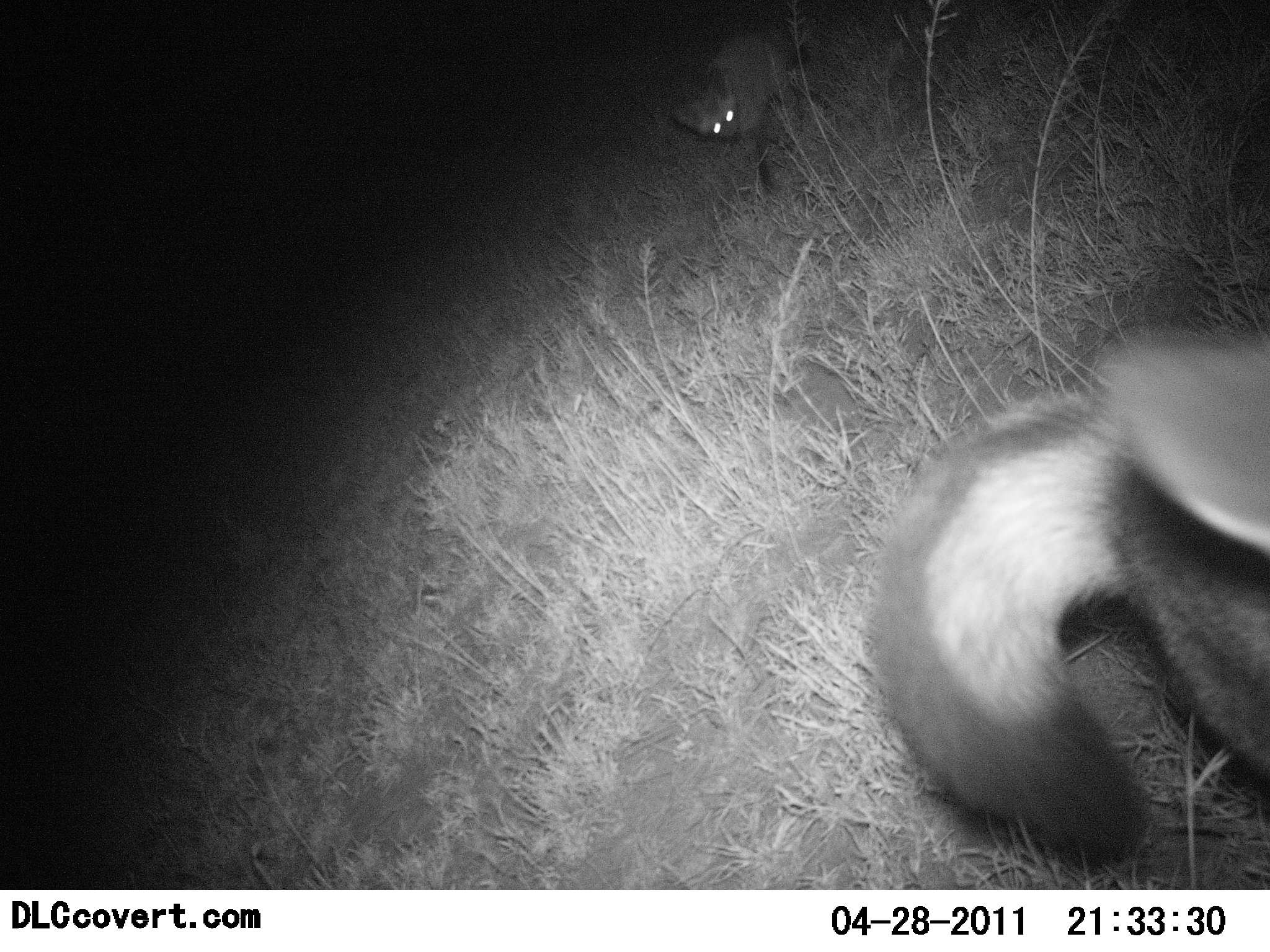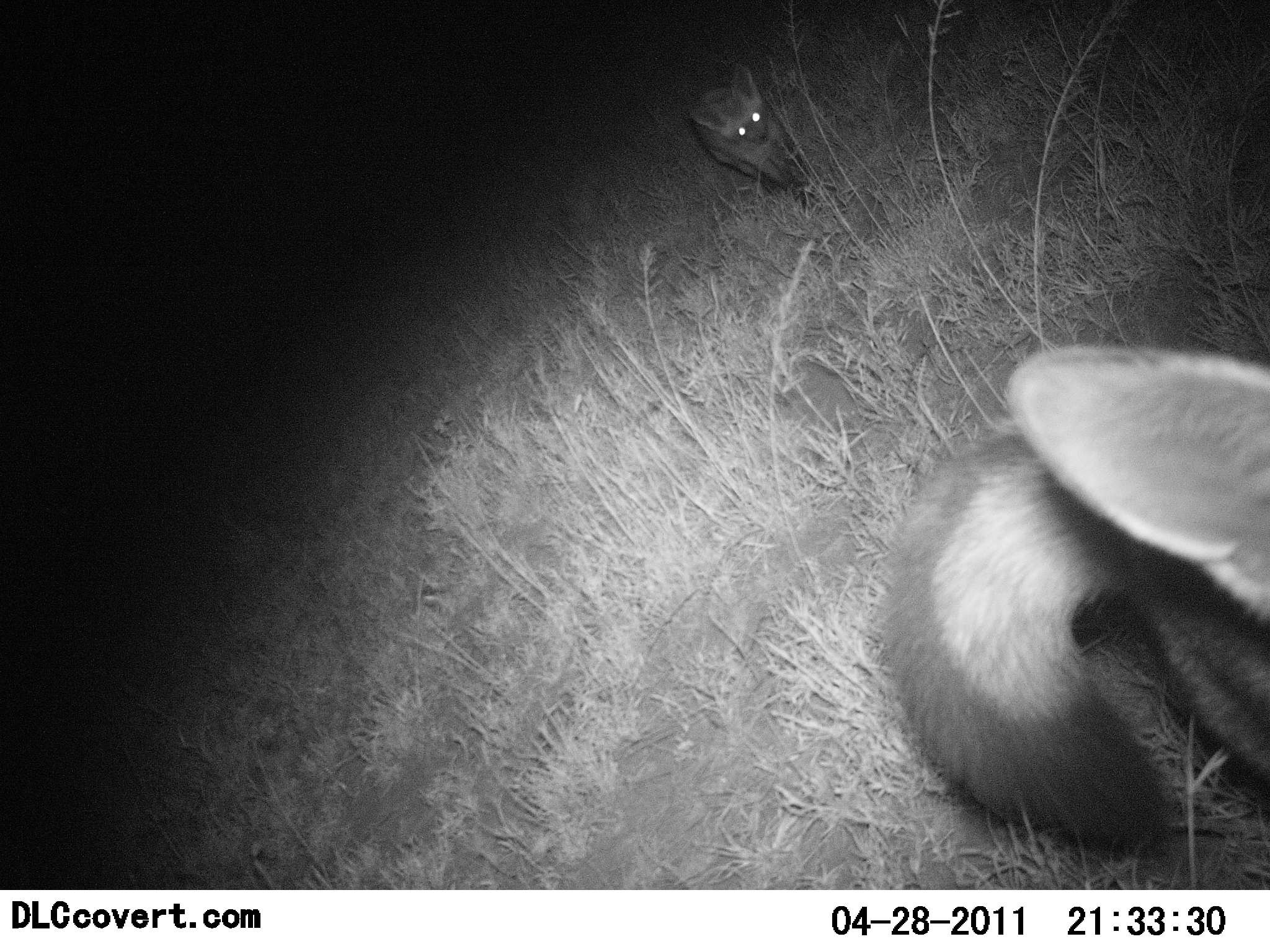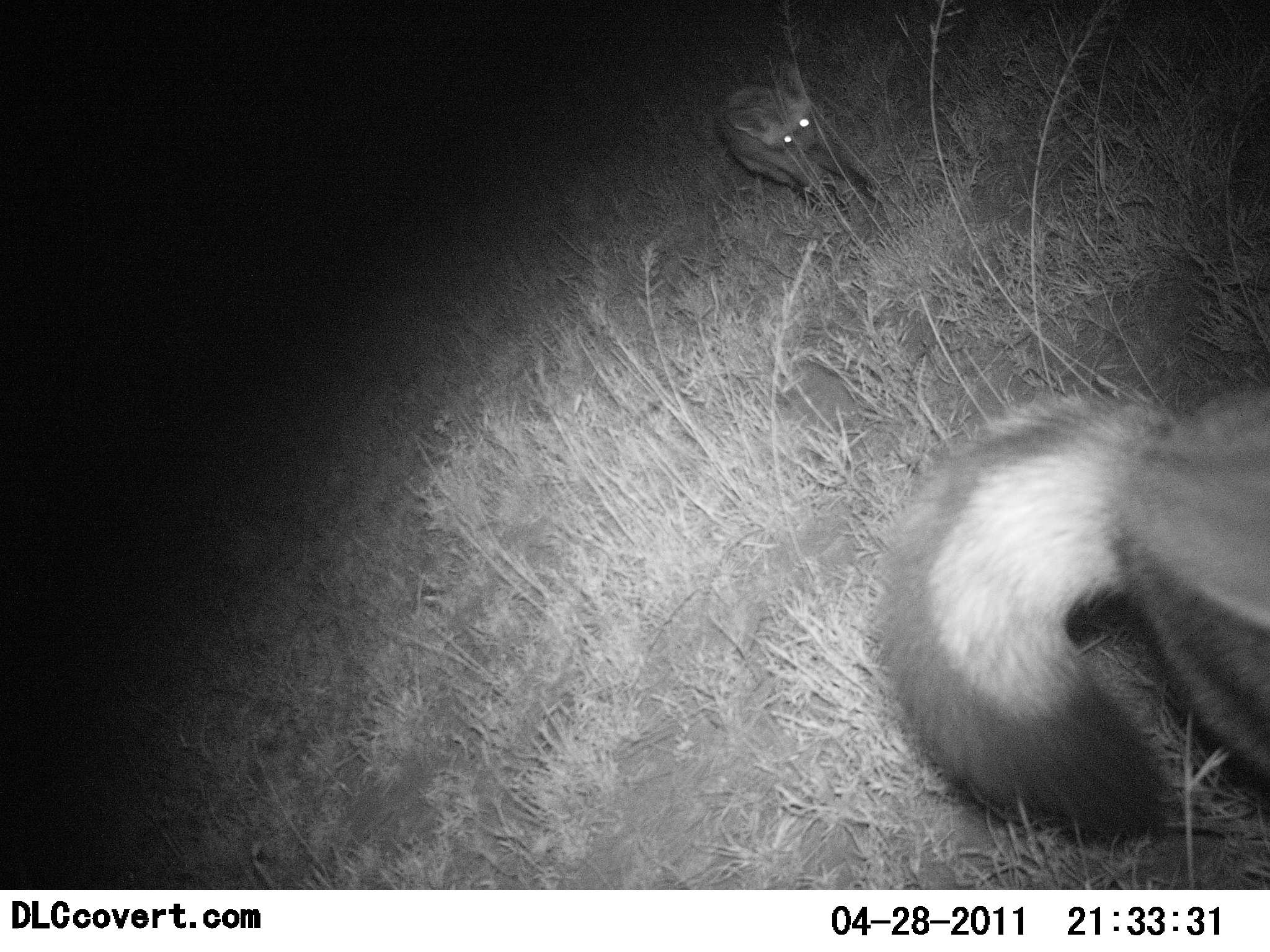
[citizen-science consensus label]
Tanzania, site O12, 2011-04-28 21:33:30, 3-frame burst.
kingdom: Animalia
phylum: Chordata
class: Mammalia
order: Carnivora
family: Canidae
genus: Otocyon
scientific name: Otocyon megalotis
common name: bat-eared fox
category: batearedfox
Batearedfox (bat-eared fox) (Otocyon megalotis), count 2. Behavior (volunteer vote fractions): standing 50%, resting 10%, moving 80%, interacting 10%. Young present (vote fraction): 0%. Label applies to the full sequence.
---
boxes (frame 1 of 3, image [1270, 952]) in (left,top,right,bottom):
animal: (859,310,1269,855); (669,26,808,198)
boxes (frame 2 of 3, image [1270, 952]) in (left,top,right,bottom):
animal: (880,339,1270,829); (685,61,824,221)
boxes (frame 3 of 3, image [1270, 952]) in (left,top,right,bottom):
animal: (867,382,1269,845); (711,61,875,231)